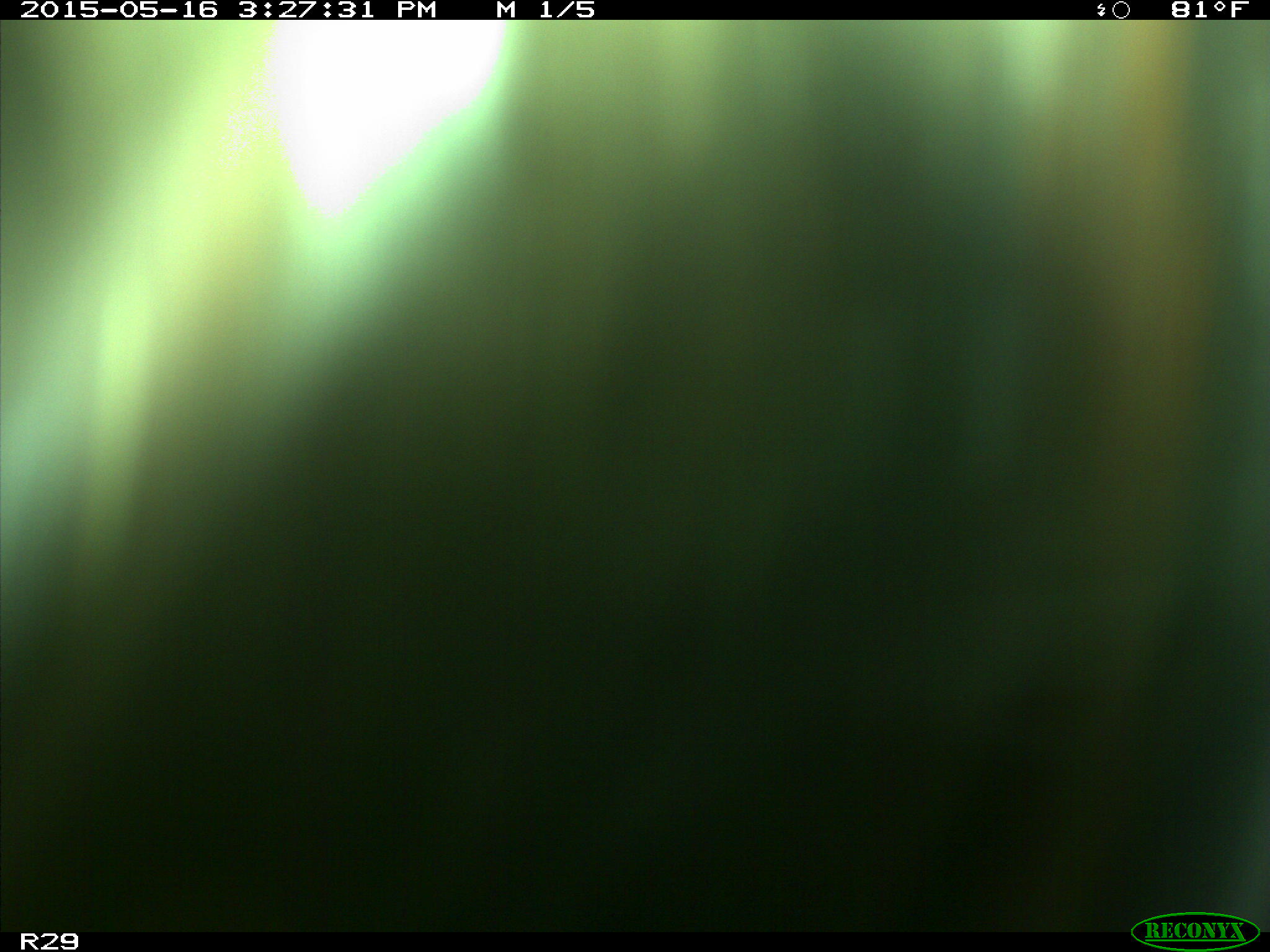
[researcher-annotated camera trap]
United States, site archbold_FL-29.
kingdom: Animalia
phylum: Chordata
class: Mammalia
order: Artiodactyla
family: Bovidae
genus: Bos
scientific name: Bos taurus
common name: domestic cow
Bos taurus (domestic cow).